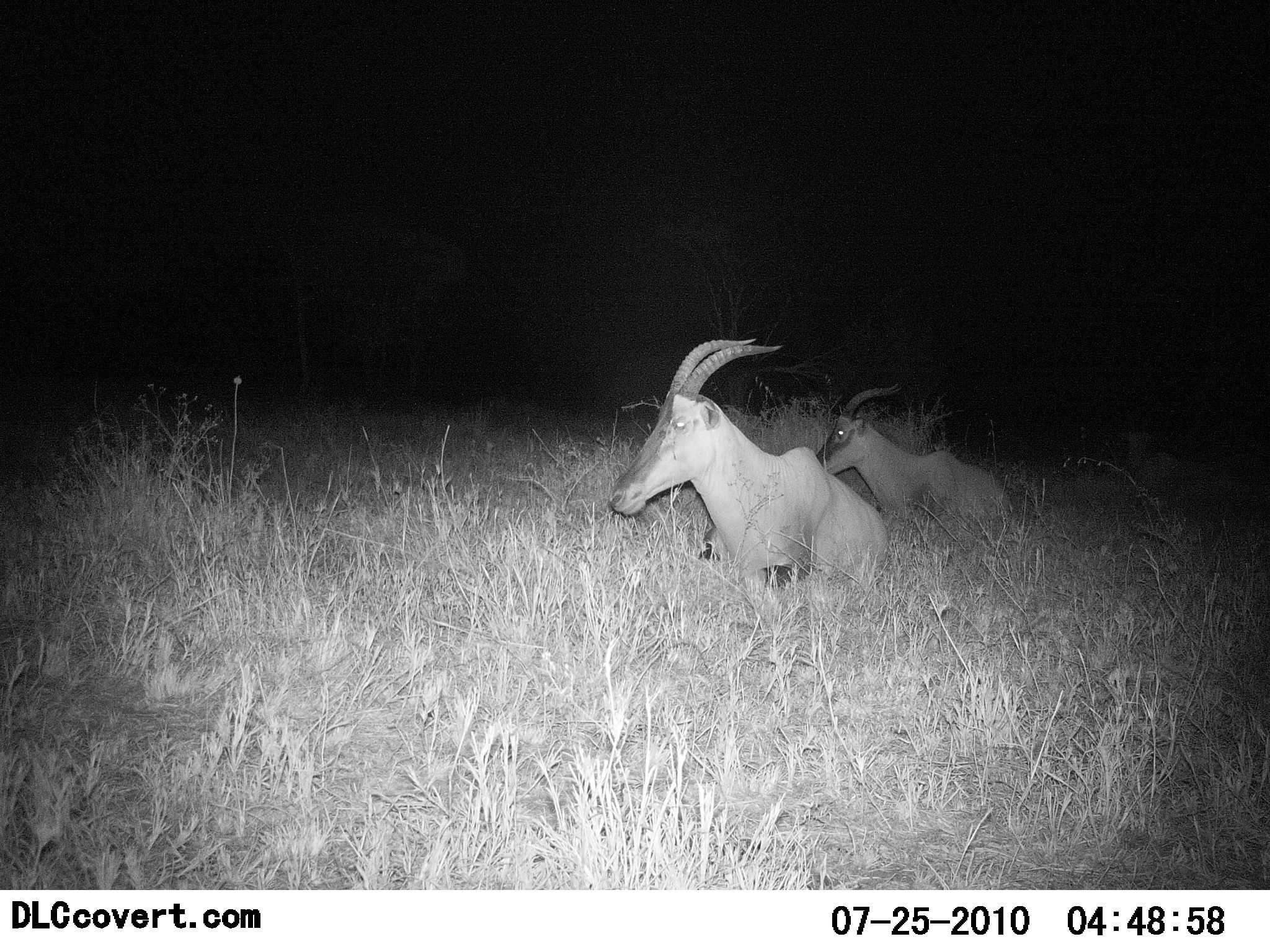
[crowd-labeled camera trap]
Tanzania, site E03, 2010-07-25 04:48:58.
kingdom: Animalia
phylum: Chordata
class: Mammalia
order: Artiodactyla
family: Bovidae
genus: Damaliscus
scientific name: Damaliscus lunatus jimela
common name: topi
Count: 2.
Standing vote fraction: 17%.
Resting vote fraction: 83%.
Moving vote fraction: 0%.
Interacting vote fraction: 0%.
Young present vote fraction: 0%.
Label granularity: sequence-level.